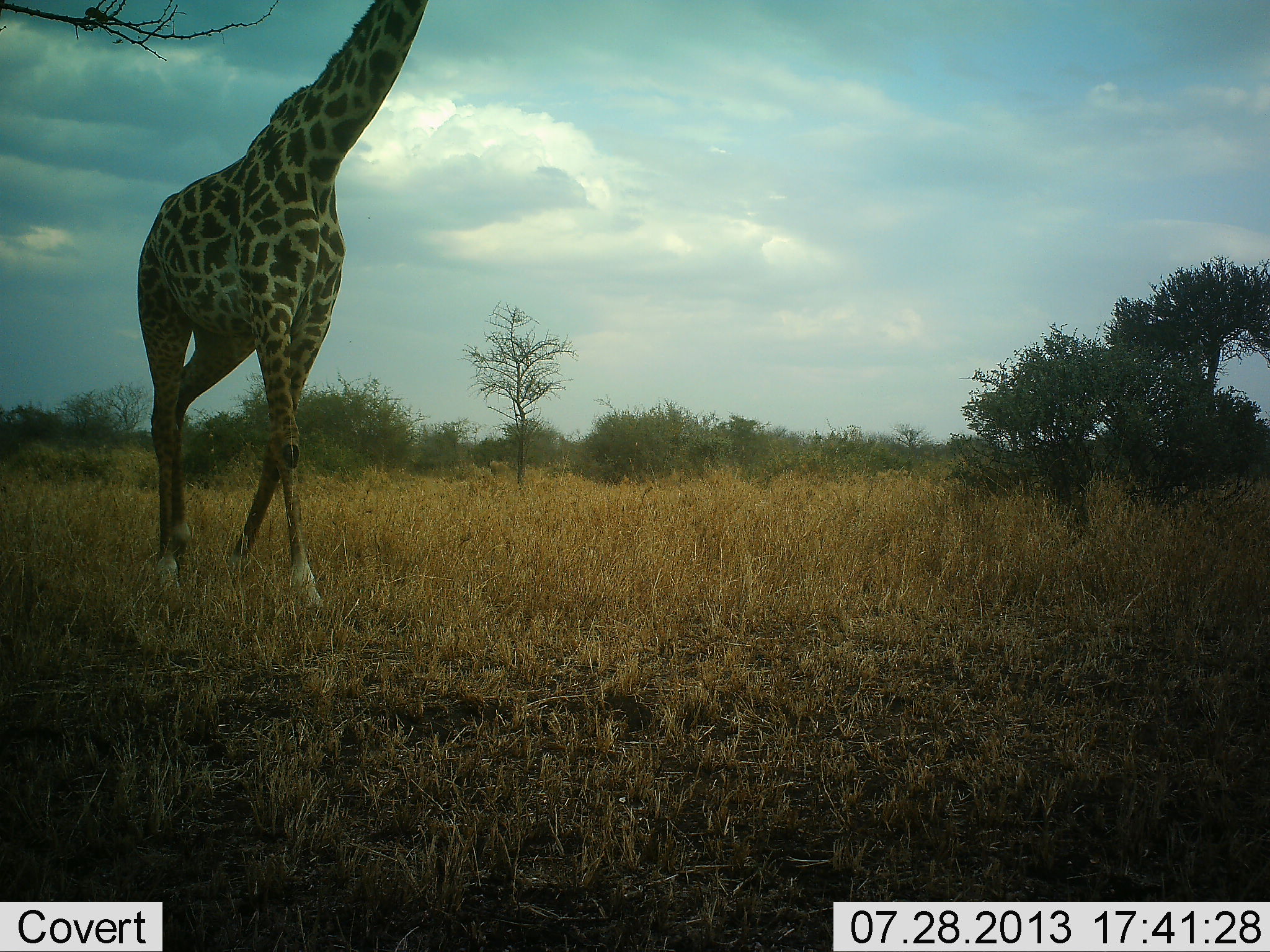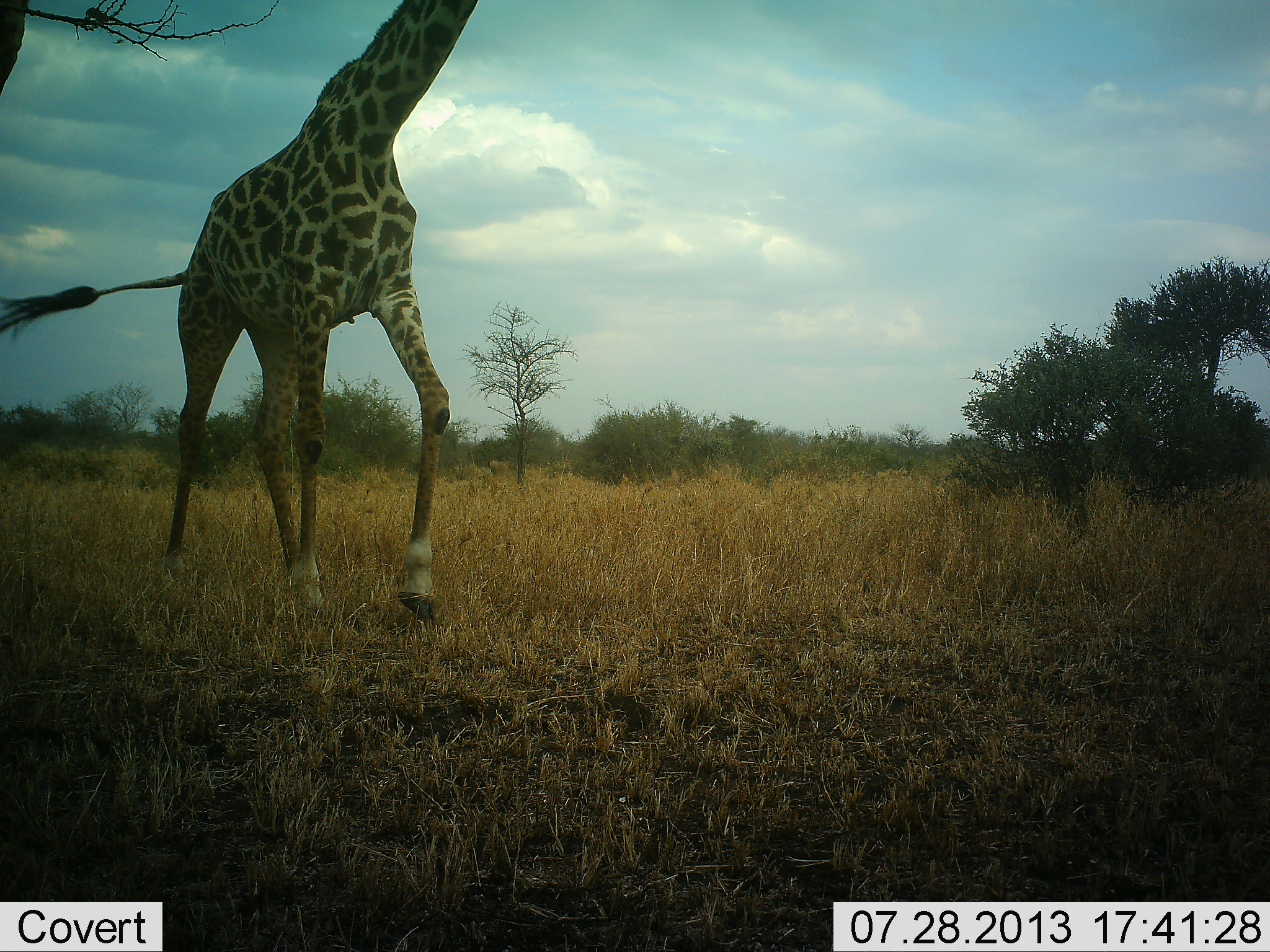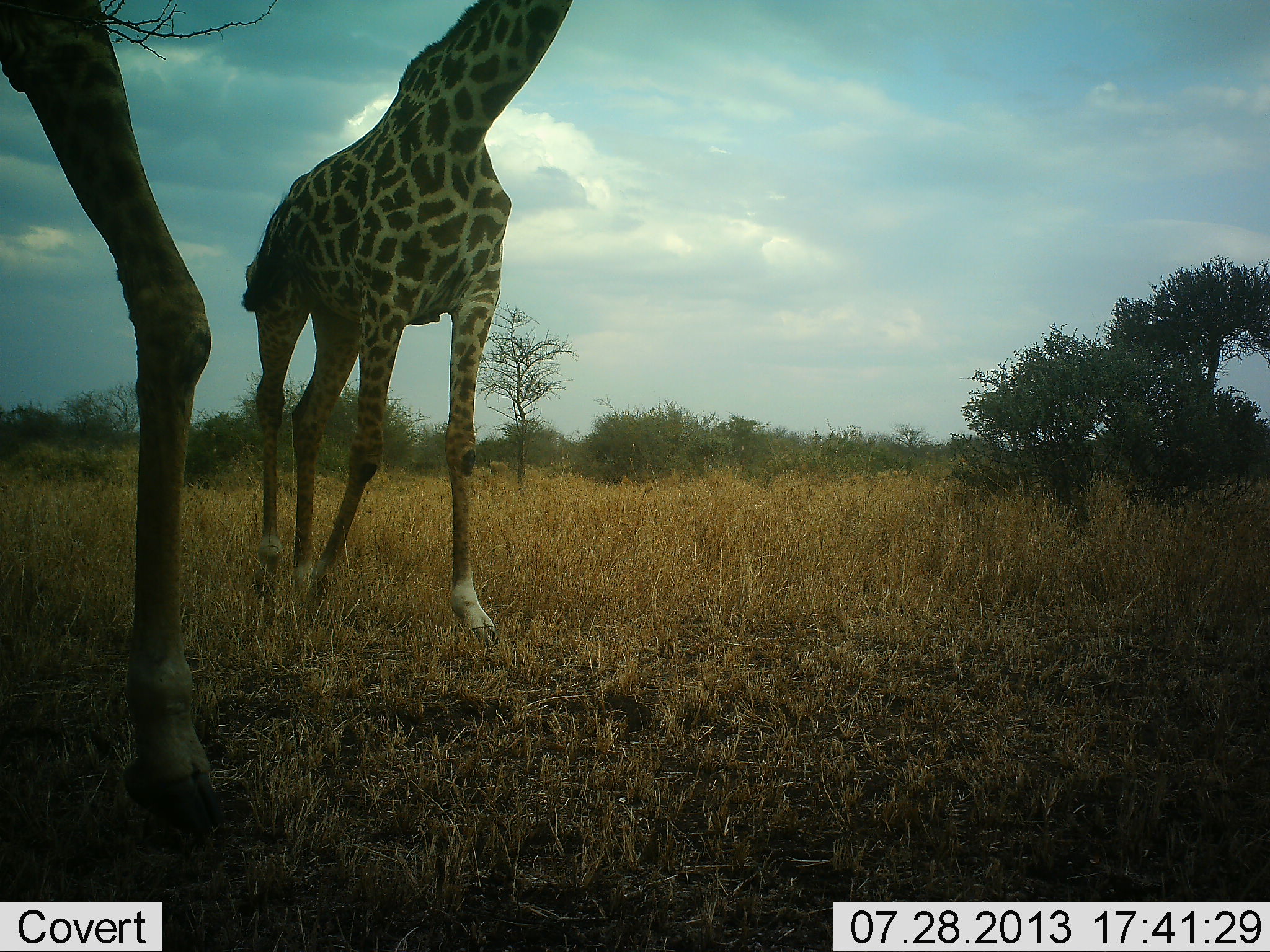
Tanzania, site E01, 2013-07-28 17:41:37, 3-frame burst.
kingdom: Animalia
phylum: Chordata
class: Mammalia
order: Artiodactyla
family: Giraffidae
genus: Giraffa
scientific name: Giraffa camelopardalis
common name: giraffe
Giraffe (Giraffa camelopardalis), count 2. Behavior (volunteer vote fractions): standing 0%, resting 0%, moving 100%, interacting 0%. Young present (vote fraction): 0%. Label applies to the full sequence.